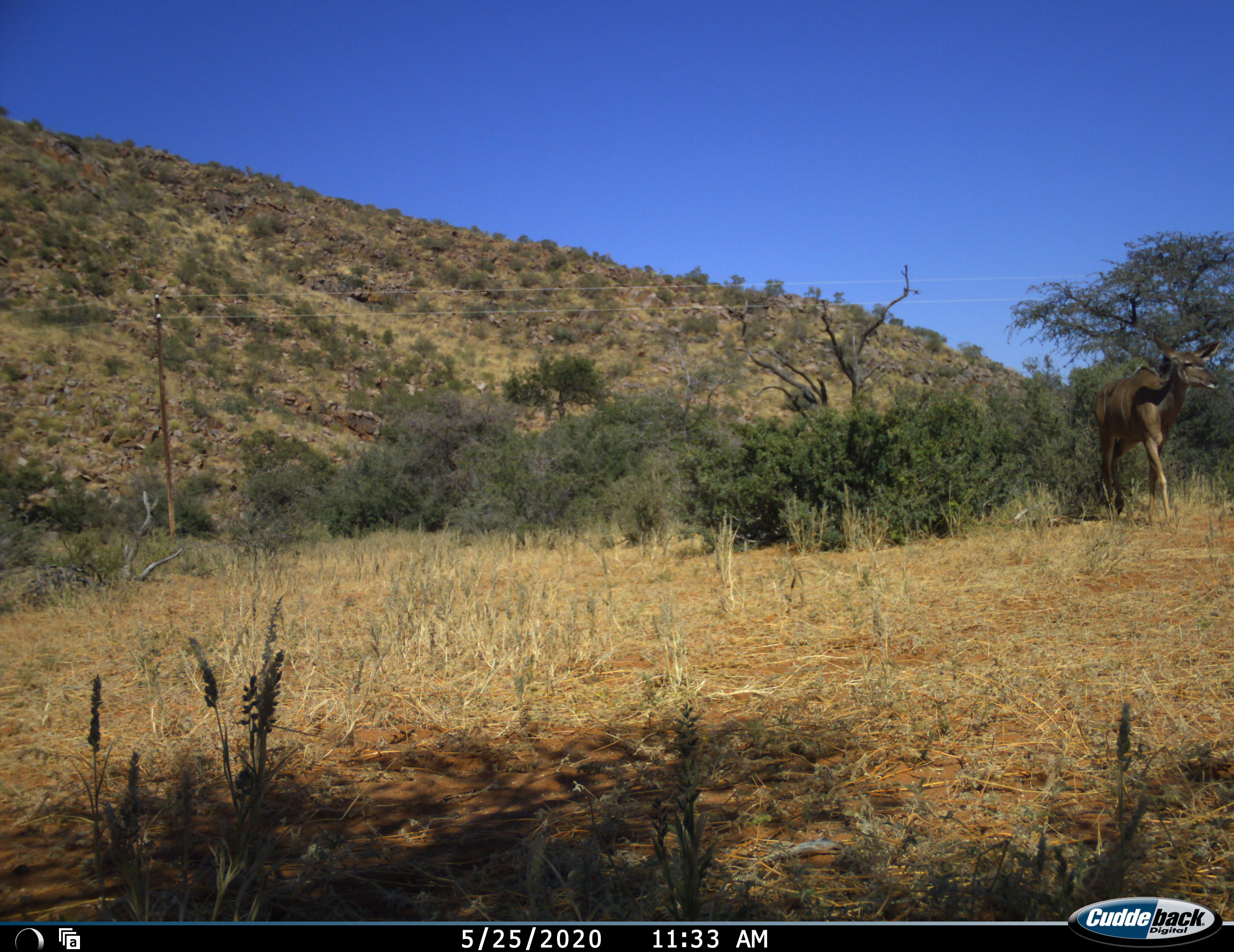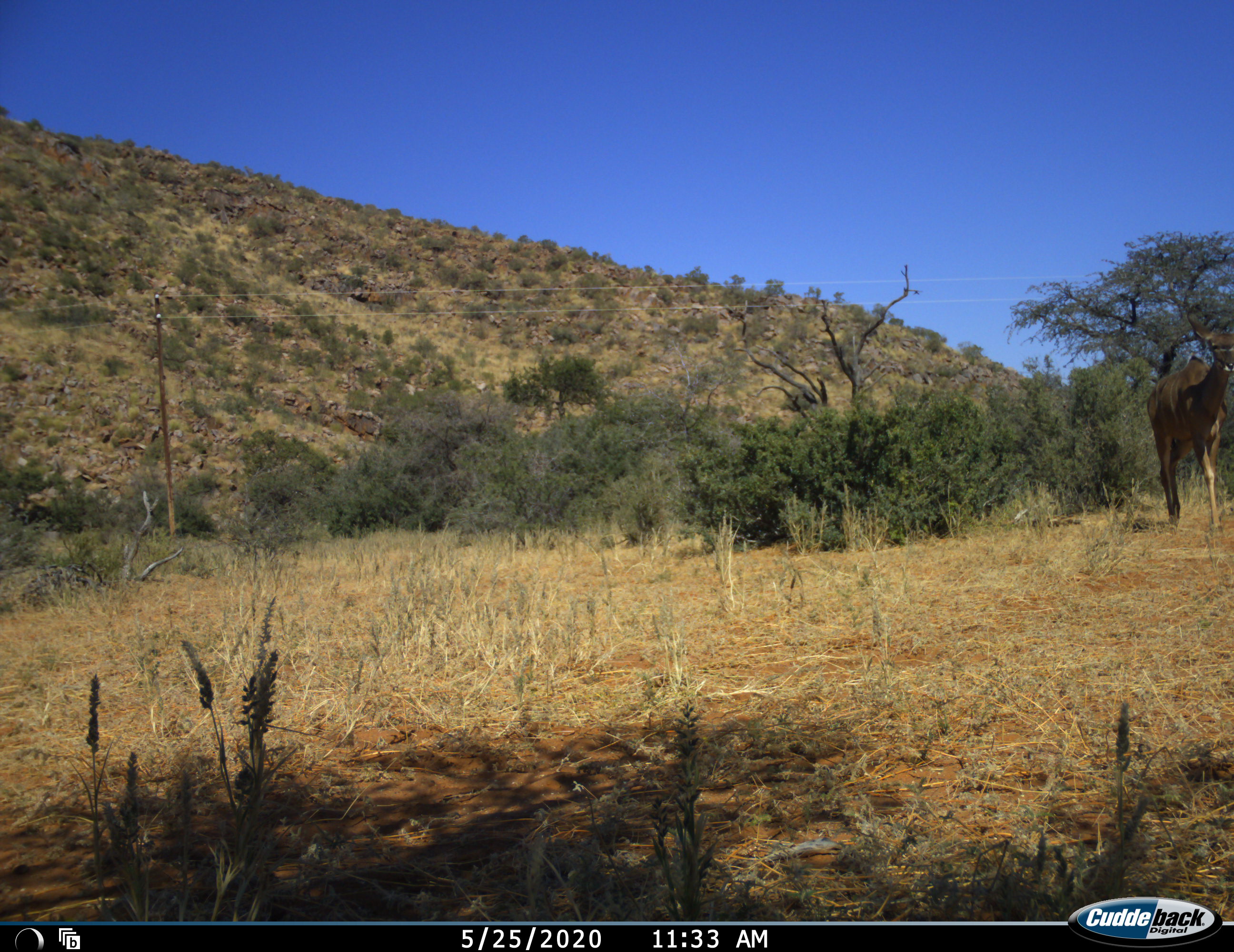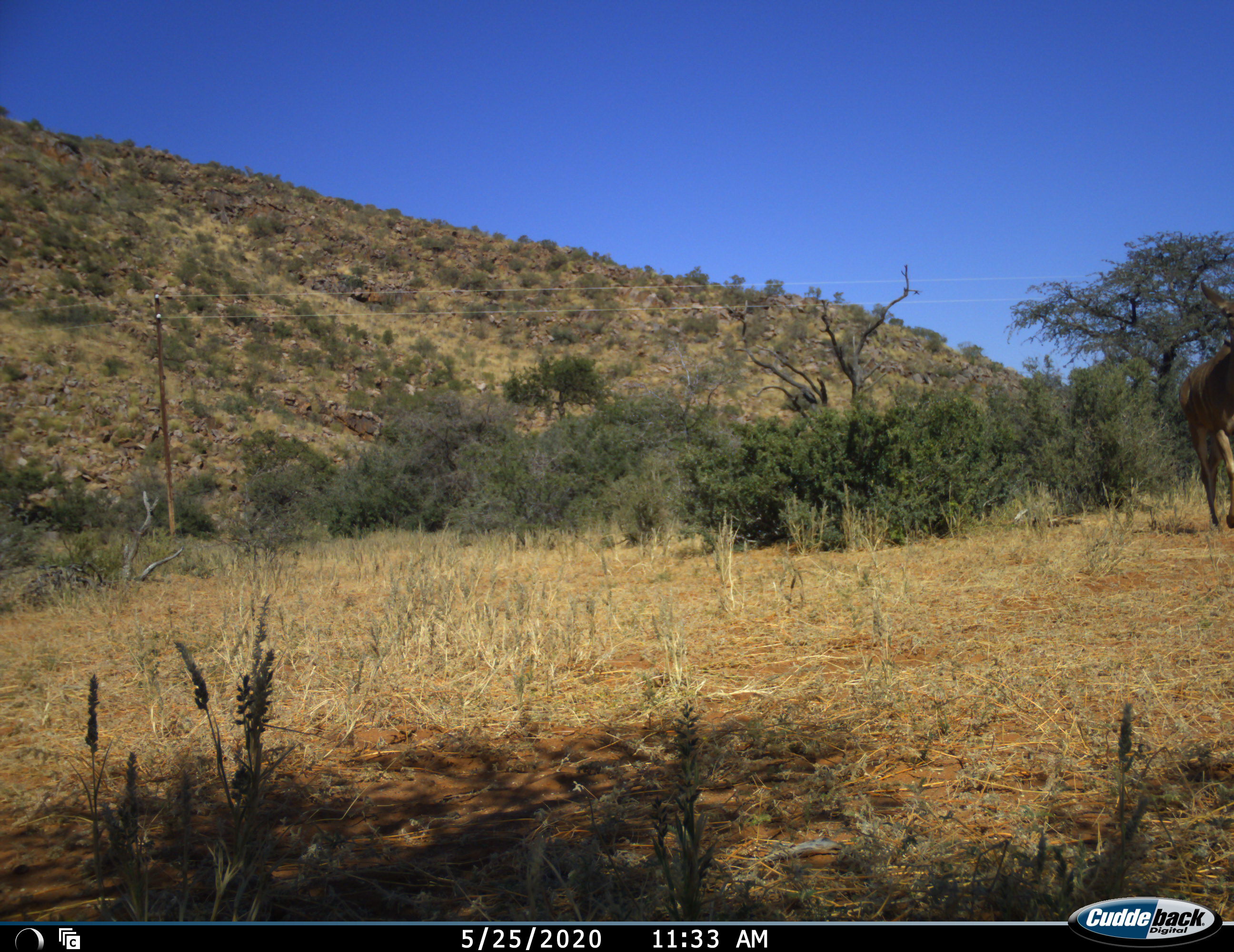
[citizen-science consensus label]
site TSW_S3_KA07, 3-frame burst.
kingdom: Animalia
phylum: Chordata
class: Mammalia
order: Artiodactyla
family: Bovidae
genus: Tragelaphus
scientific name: Tragelaphus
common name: kudu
Kudu (Tragelaphus), count 1. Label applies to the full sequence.